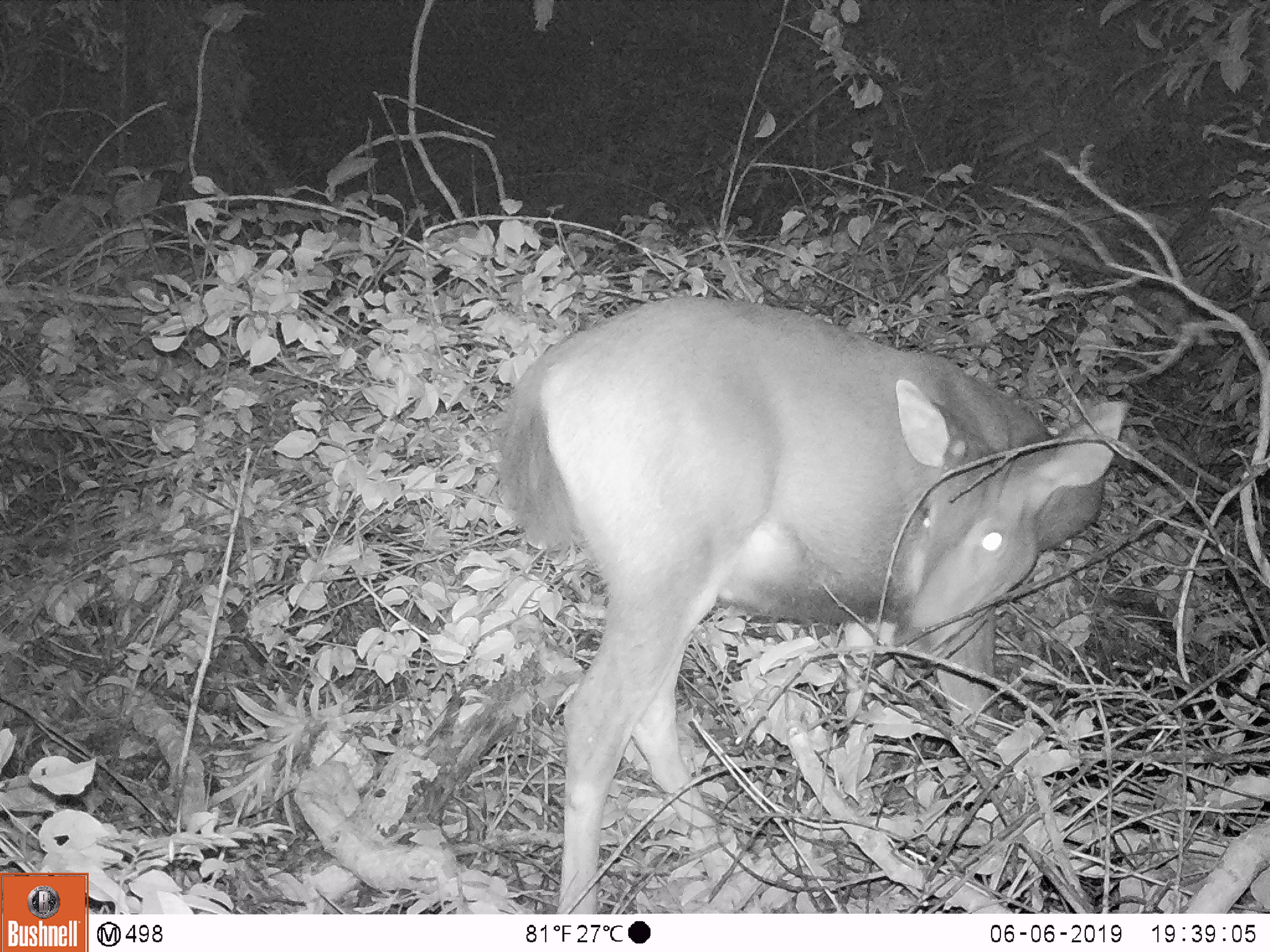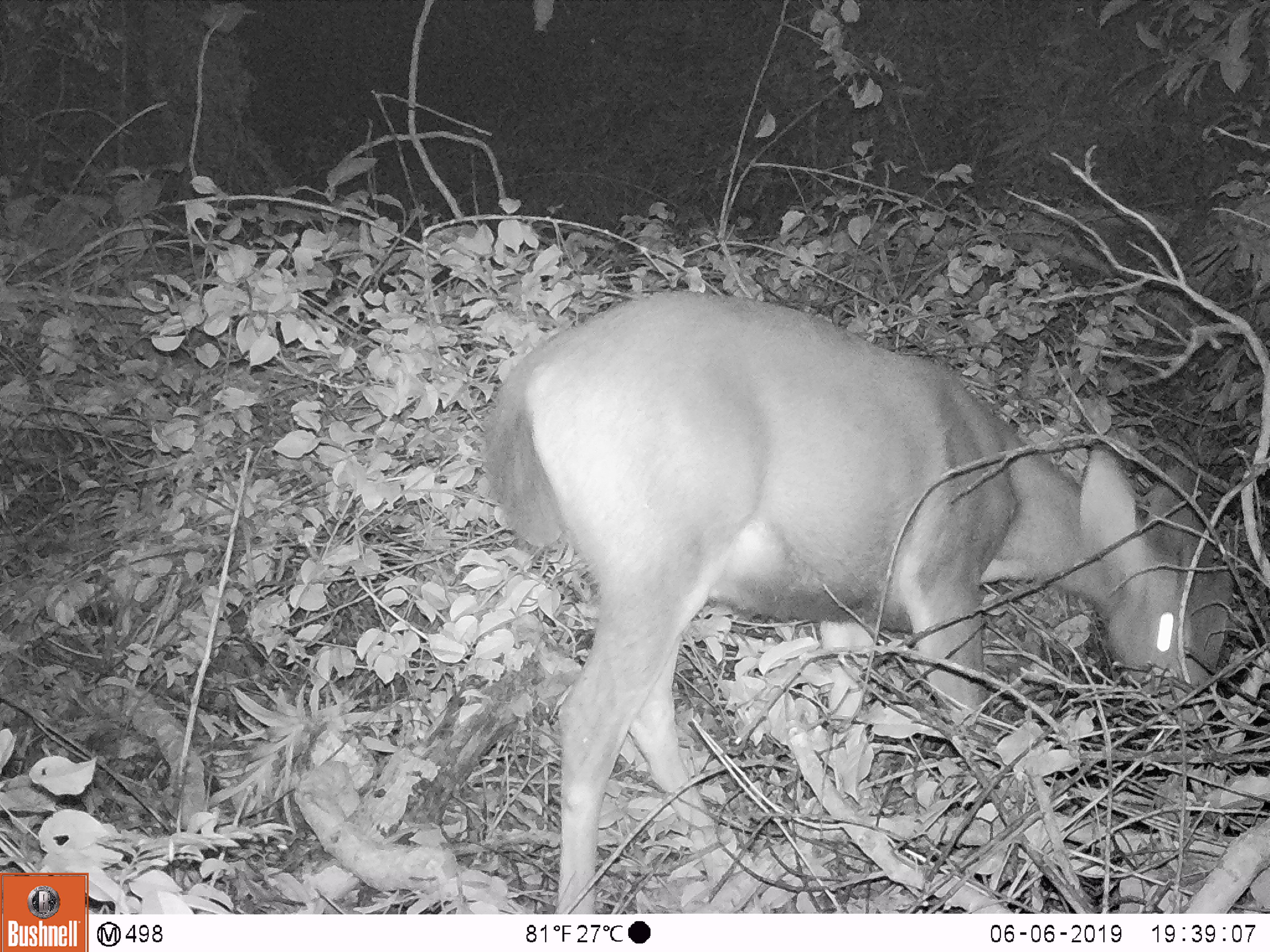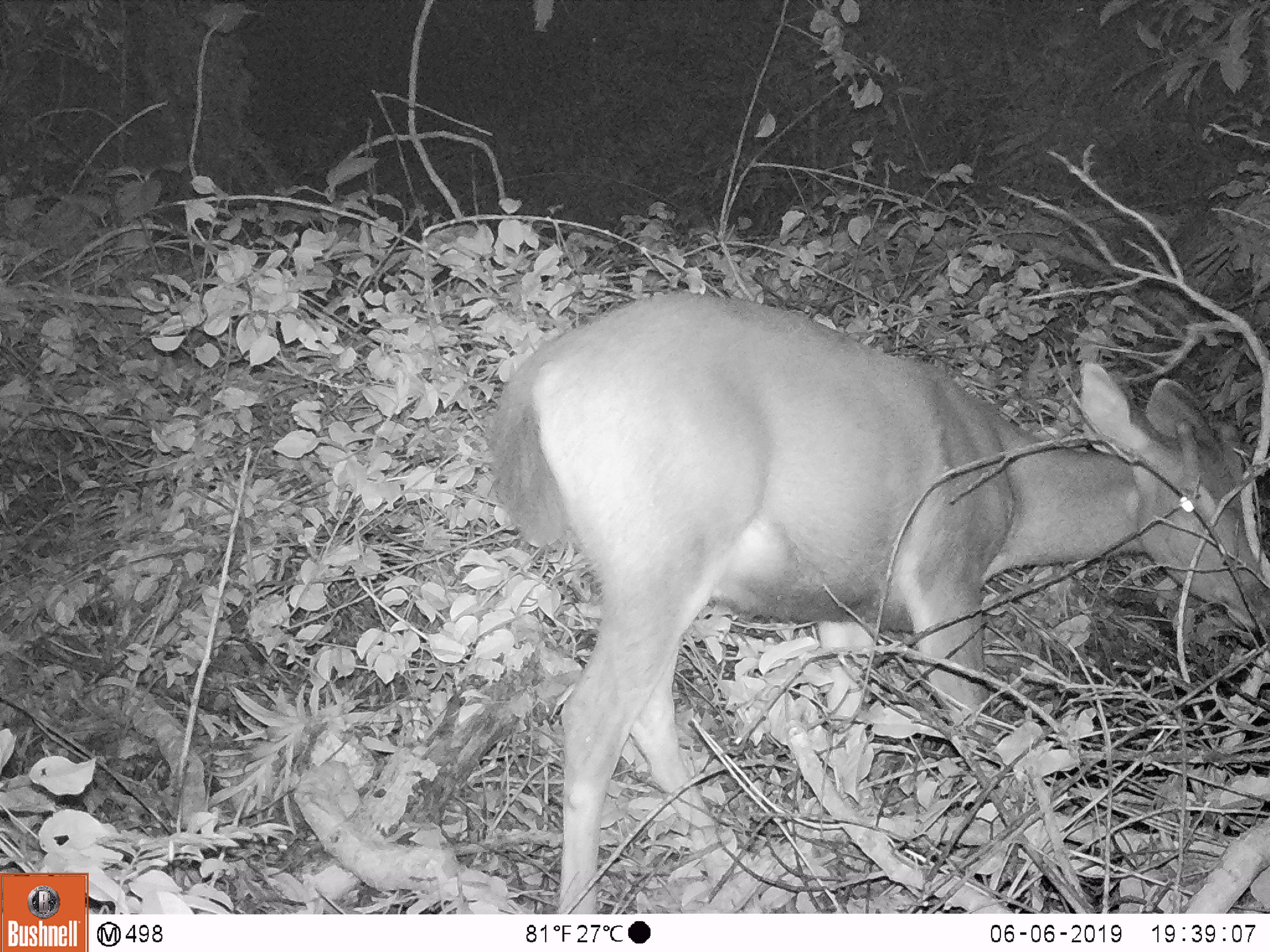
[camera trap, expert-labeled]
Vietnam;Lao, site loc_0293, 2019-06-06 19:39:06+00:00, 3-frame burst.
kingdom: Animalia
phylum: Chordata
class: Mammalia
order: Artiodactyla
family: Cervidae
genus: Rusa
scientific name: Rusa unicolor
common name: sambar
Sambar (Rusa unicolor). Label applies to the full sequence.